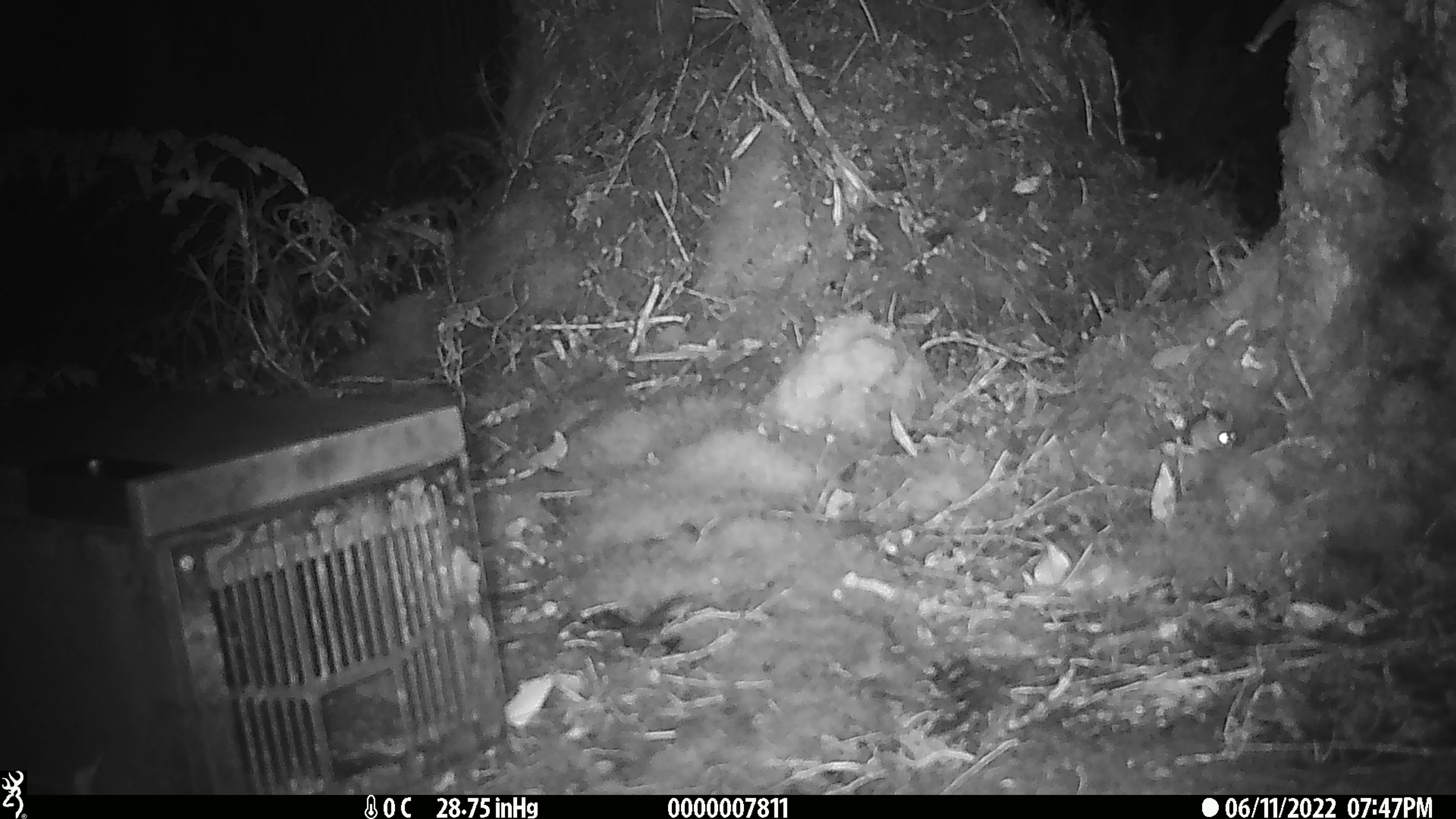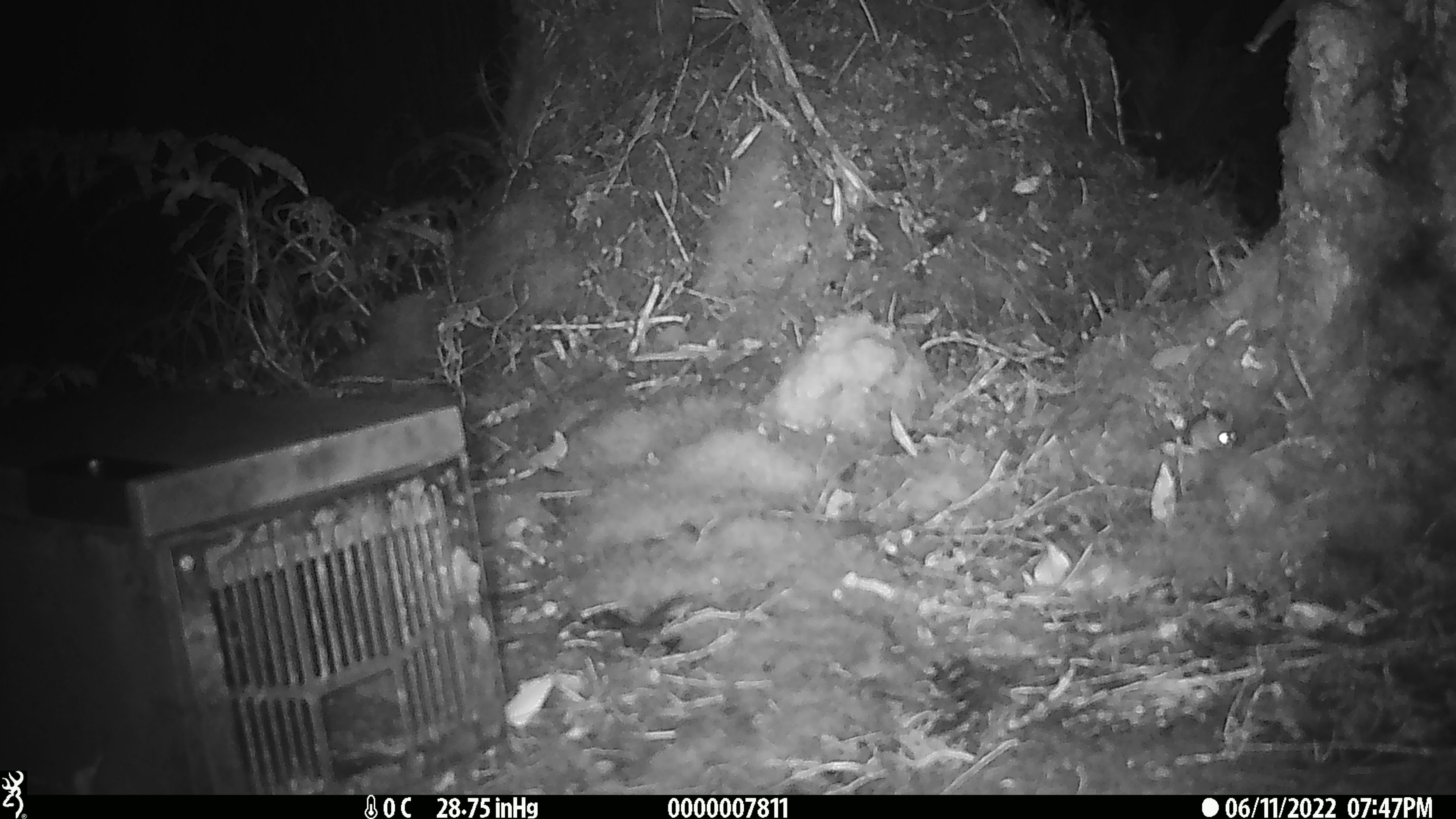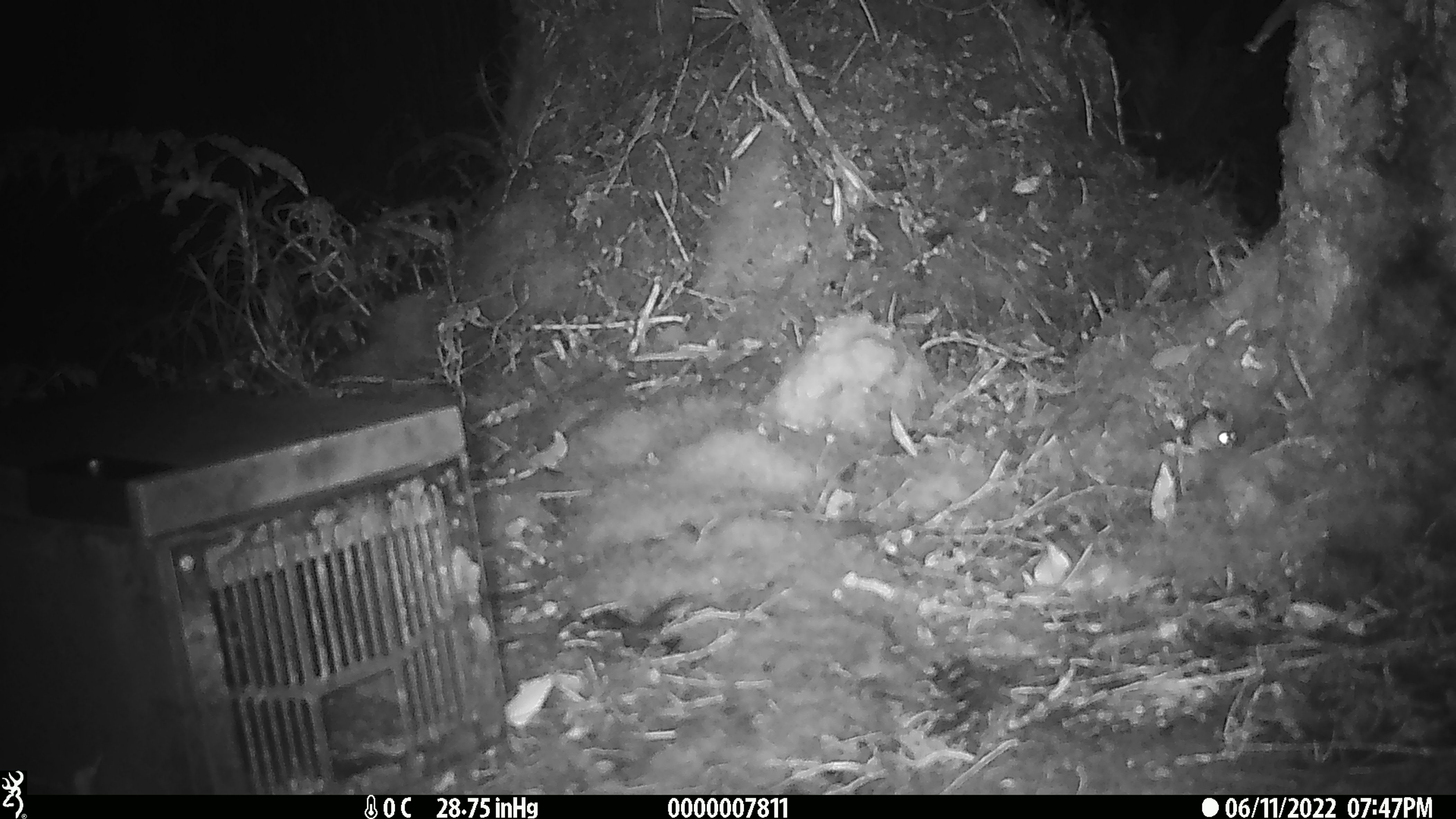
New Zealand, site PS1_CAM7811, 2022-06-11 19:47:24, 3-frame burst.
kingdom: Animalia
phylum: Chordata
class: Mammalia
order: Rodentia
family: Muridae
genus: Mus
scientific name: Mus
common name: mouse